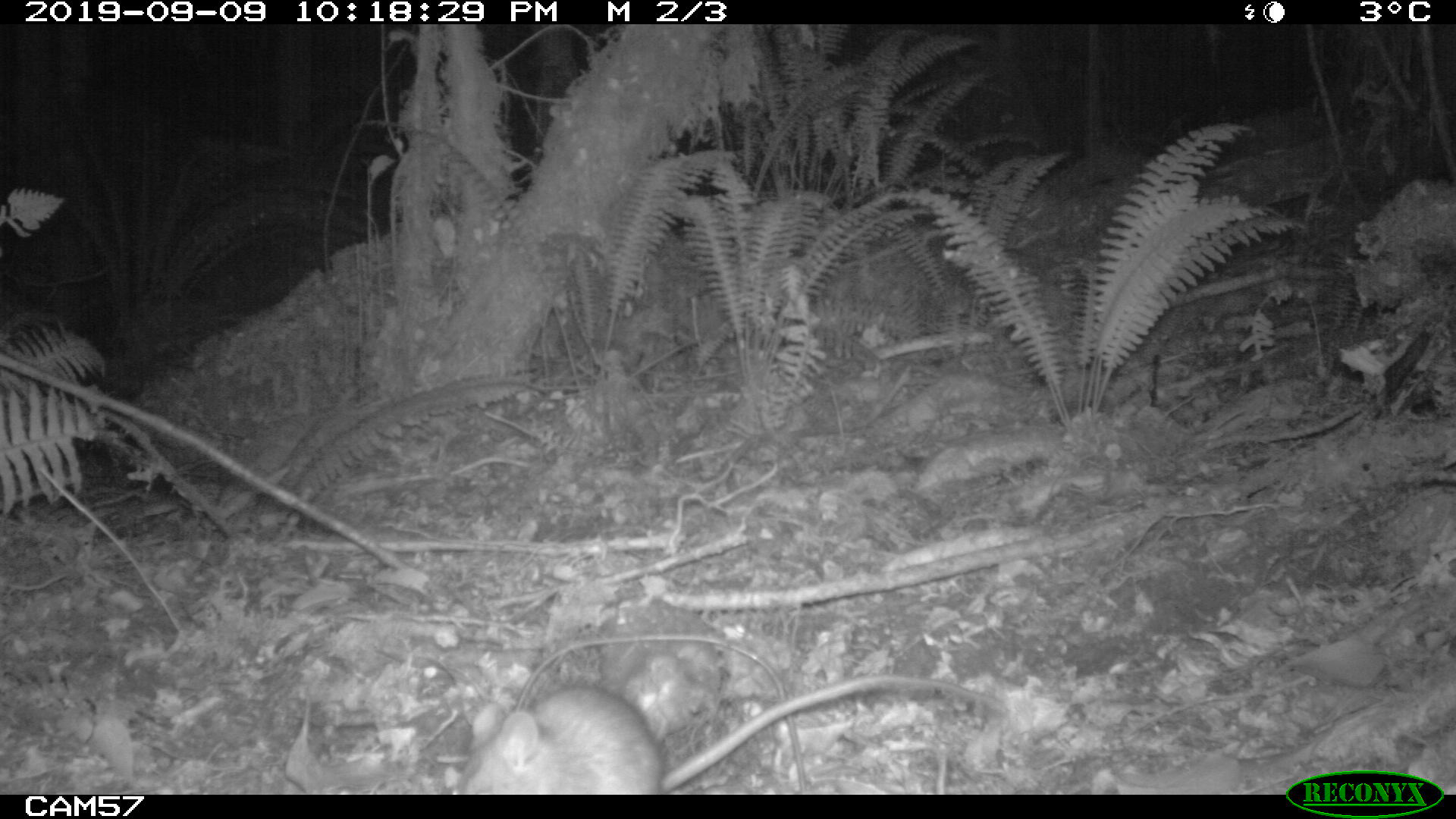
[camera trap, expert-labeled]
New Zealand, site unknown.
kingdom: Animalia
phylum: Chordata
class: Mammalia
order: Rodentia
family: Muridae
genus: Rattus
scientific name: Rattus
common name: rat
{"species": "rat (Rattus)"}